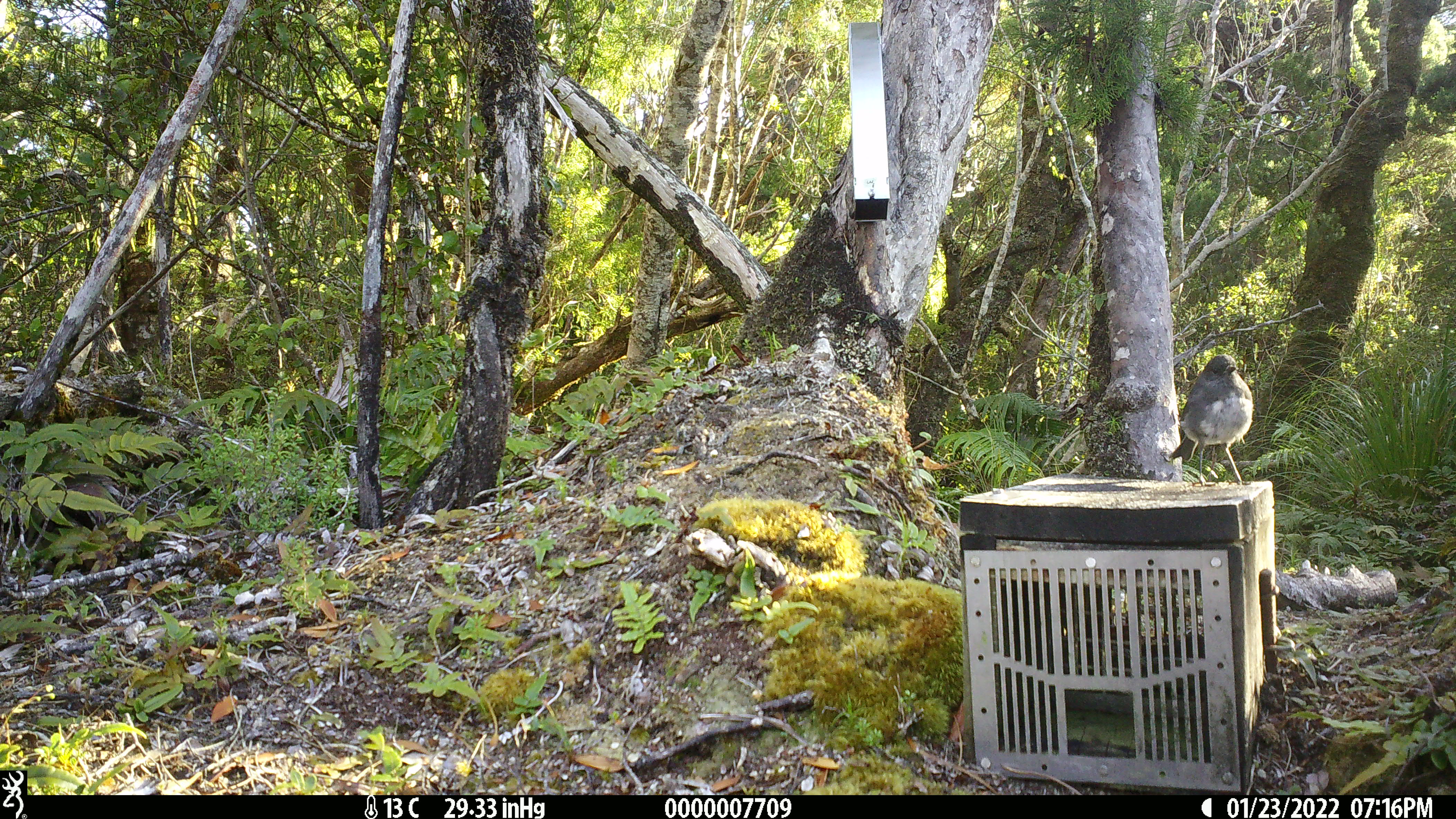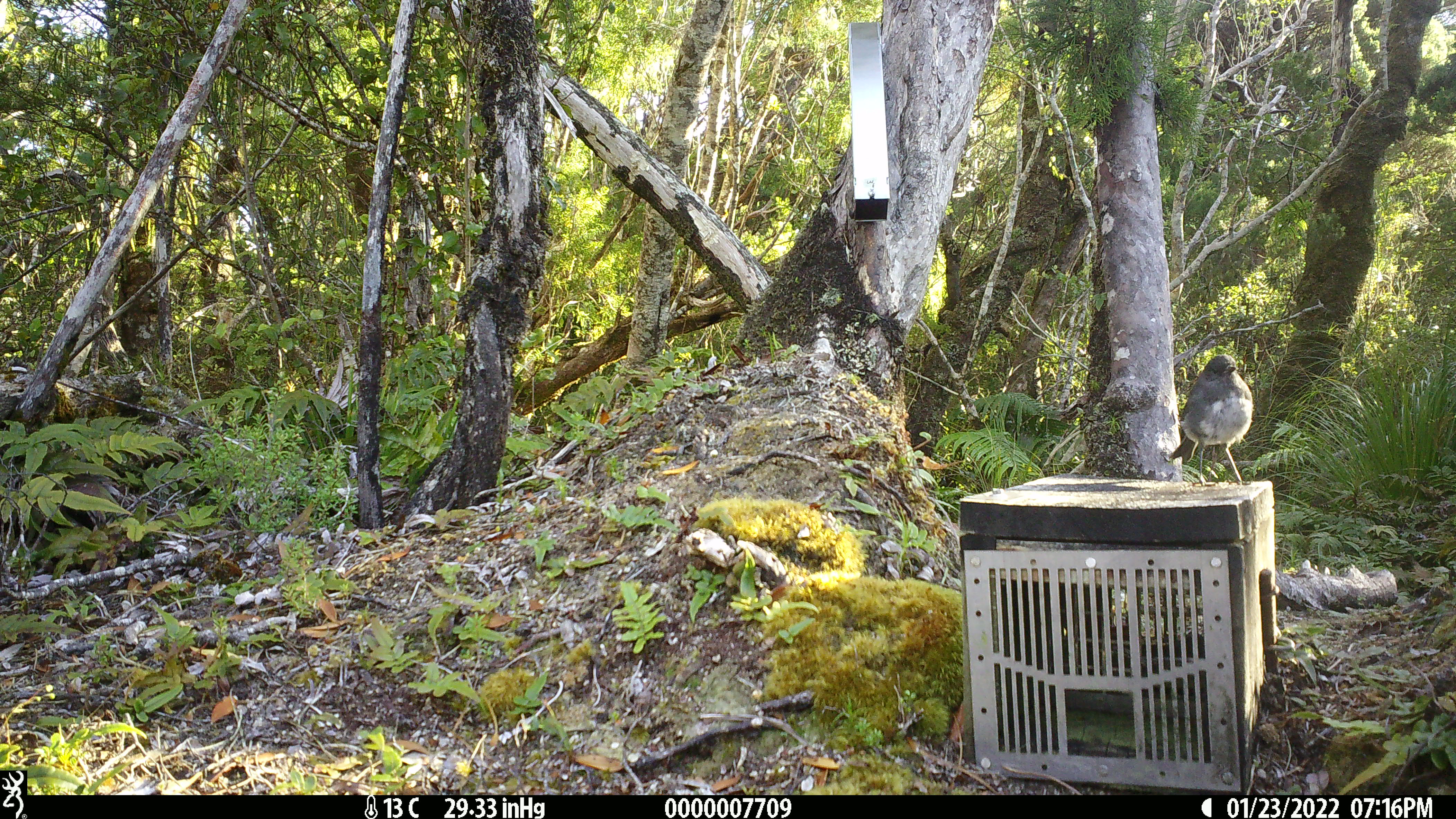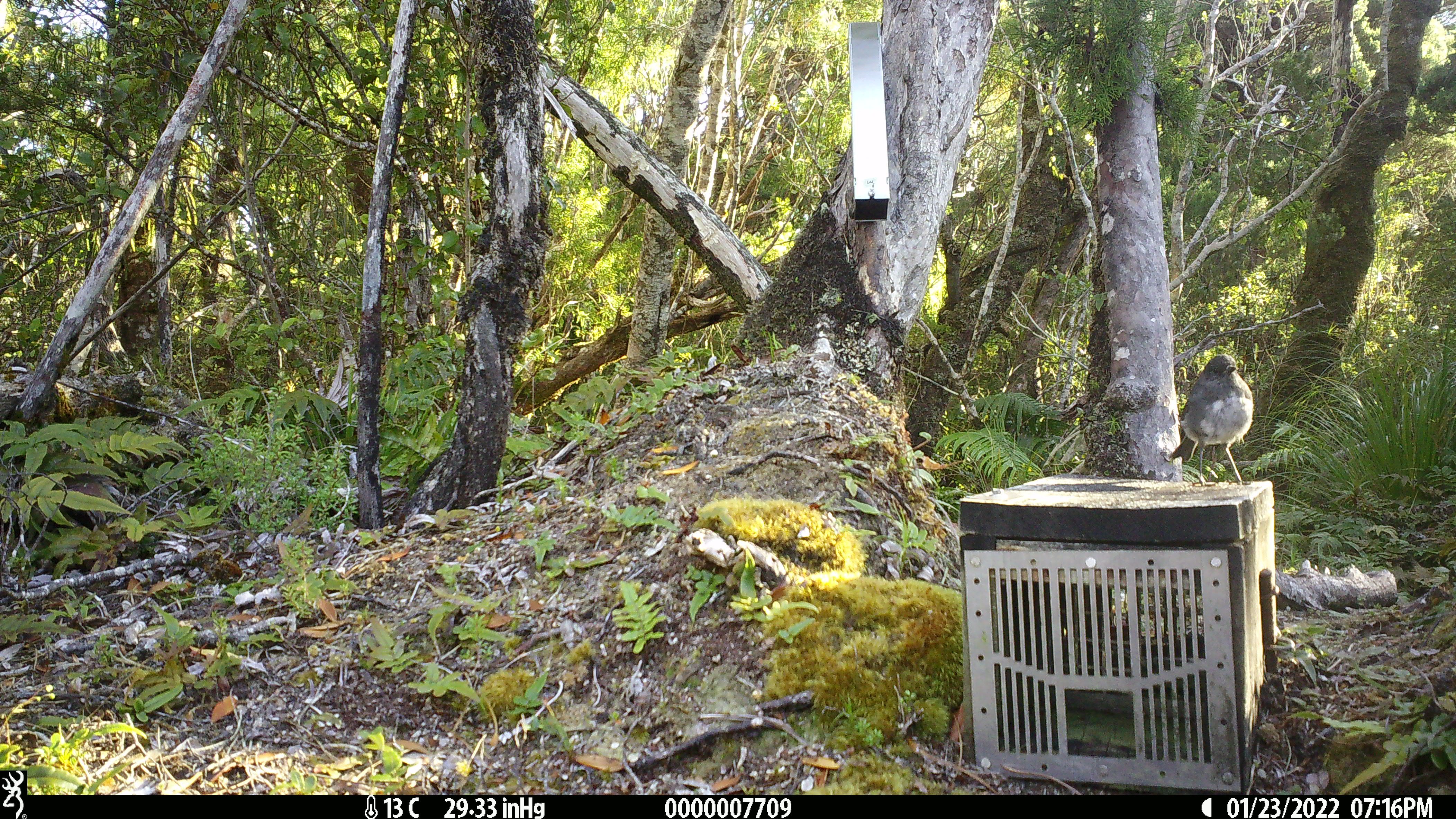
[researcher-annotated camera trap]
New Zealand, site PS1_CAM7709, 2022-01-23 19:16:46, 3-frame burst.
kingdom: Animalia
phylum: Chordata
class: Aves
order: Passeriformes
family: Petroicidae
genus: Petroica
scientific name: Petroica australis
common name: new zealand robin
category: robin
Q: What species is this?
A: Robin (new zealand robin) (Petroica australis).